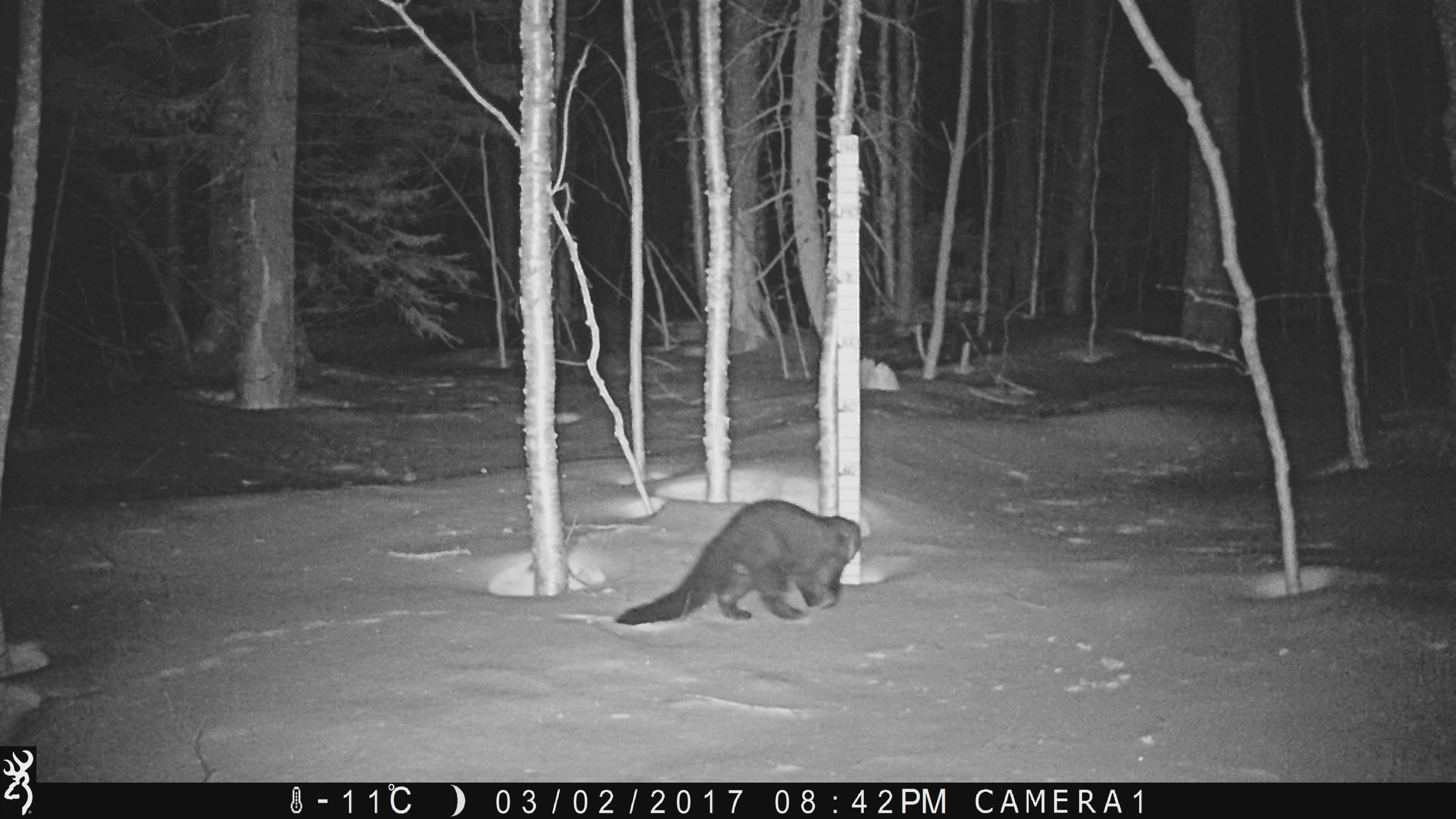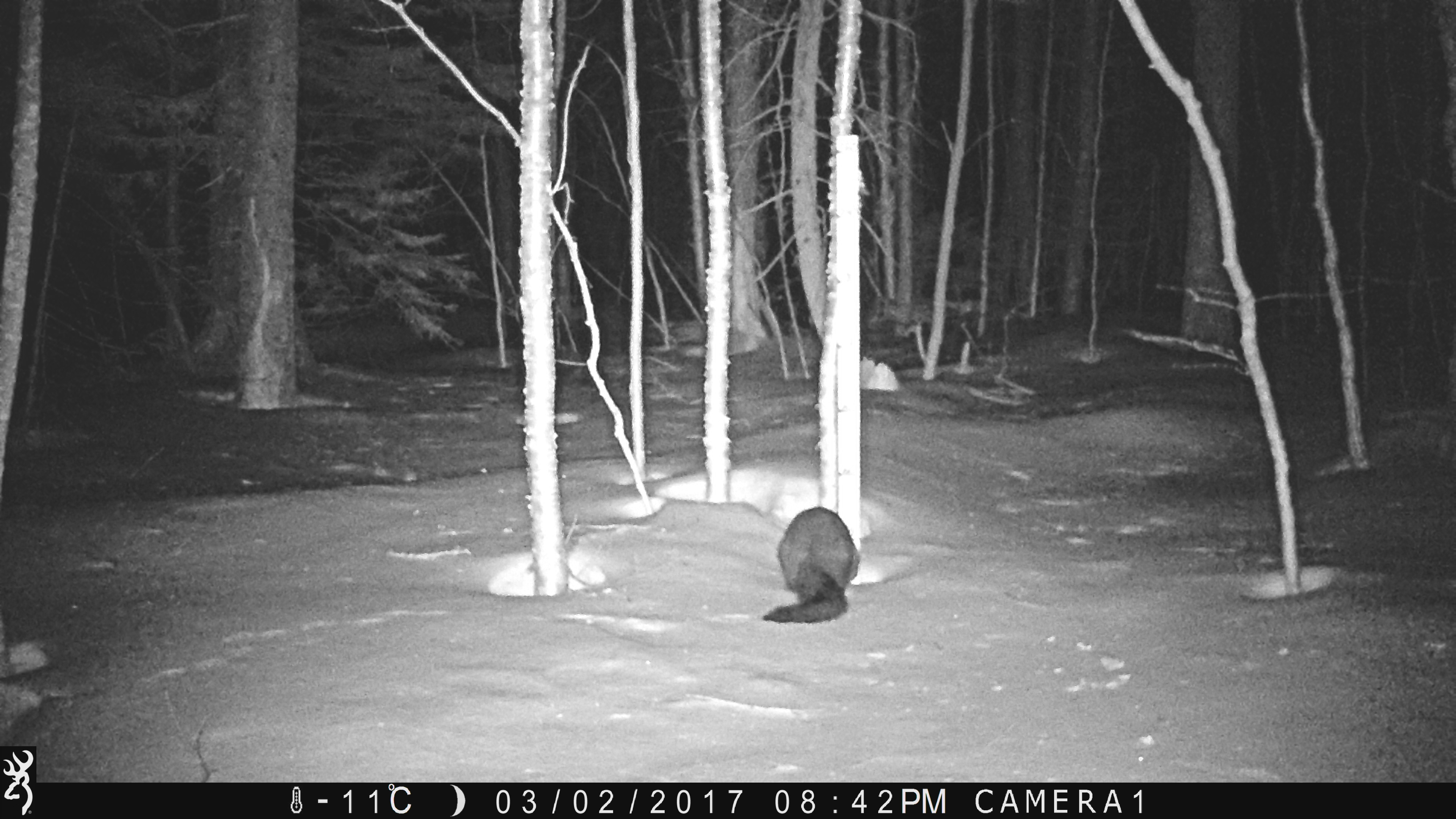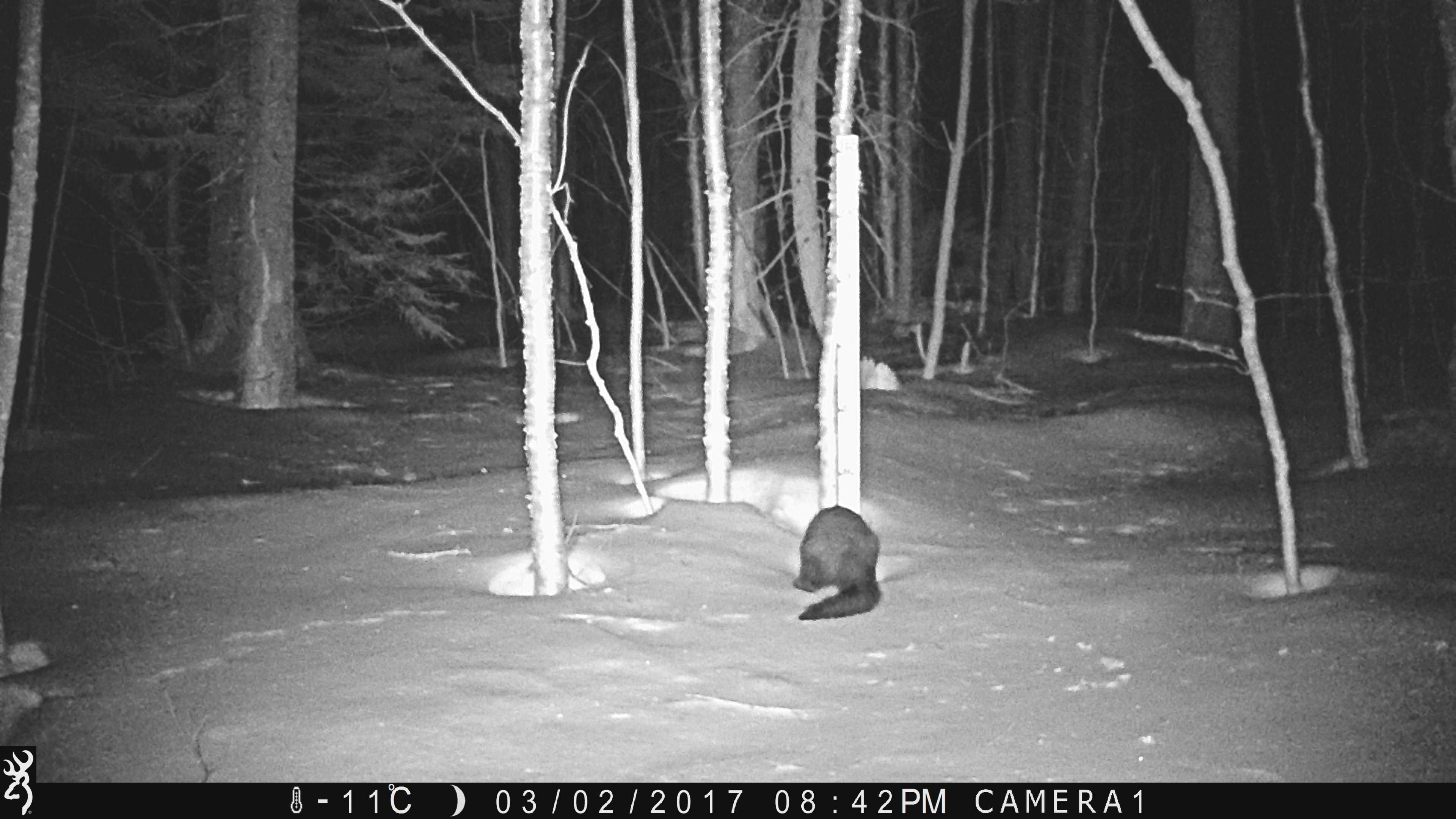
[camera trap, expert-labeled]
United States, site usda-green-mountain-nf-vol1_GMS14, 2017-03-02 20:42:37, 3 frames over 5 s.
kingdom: Animalia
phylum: Chordata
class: Mammalia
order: Carnivora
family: Mustelidae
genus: Pekania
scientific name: Pekania pennanti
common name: fisher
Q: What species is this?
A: Fisher (Pekania pennanti).